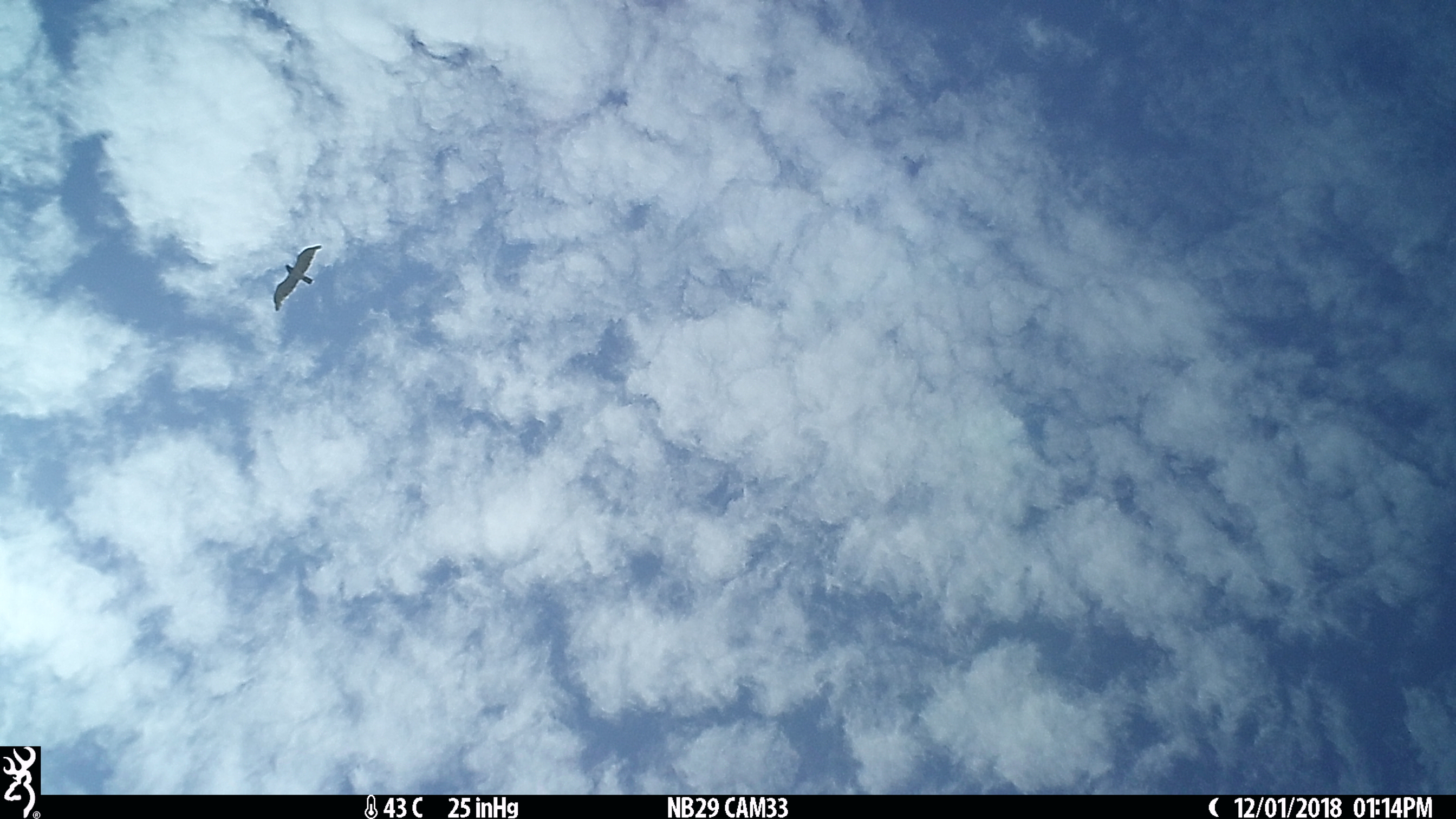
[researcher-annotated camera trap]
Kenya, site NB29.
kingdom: Animalia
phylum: Chordata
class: Aves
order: Accipitriformes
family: Accipitridae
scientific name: Accipitridae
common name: raptor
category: raptor other